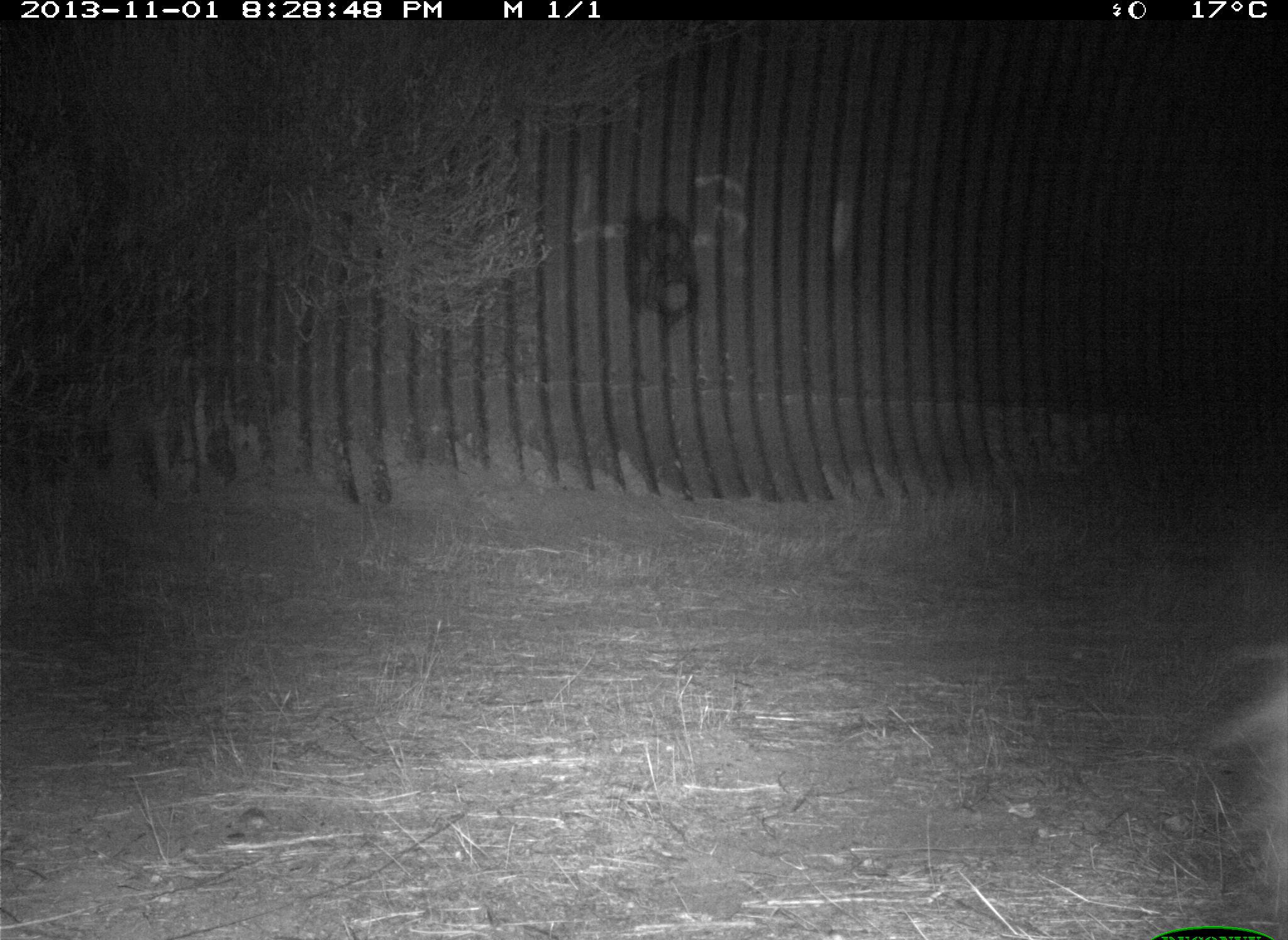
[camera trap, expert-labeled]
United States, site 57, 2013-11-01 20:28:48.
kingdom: Animalia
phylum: Chordata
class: Mammalia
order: Carnivora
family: Procyonidae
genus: Procyon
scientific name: Procyon lotor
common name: raccoon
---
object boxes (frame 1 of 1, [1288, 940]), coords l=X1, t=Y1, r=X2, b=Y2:
raccoon: l=1220, t=644, r=1288, b=912